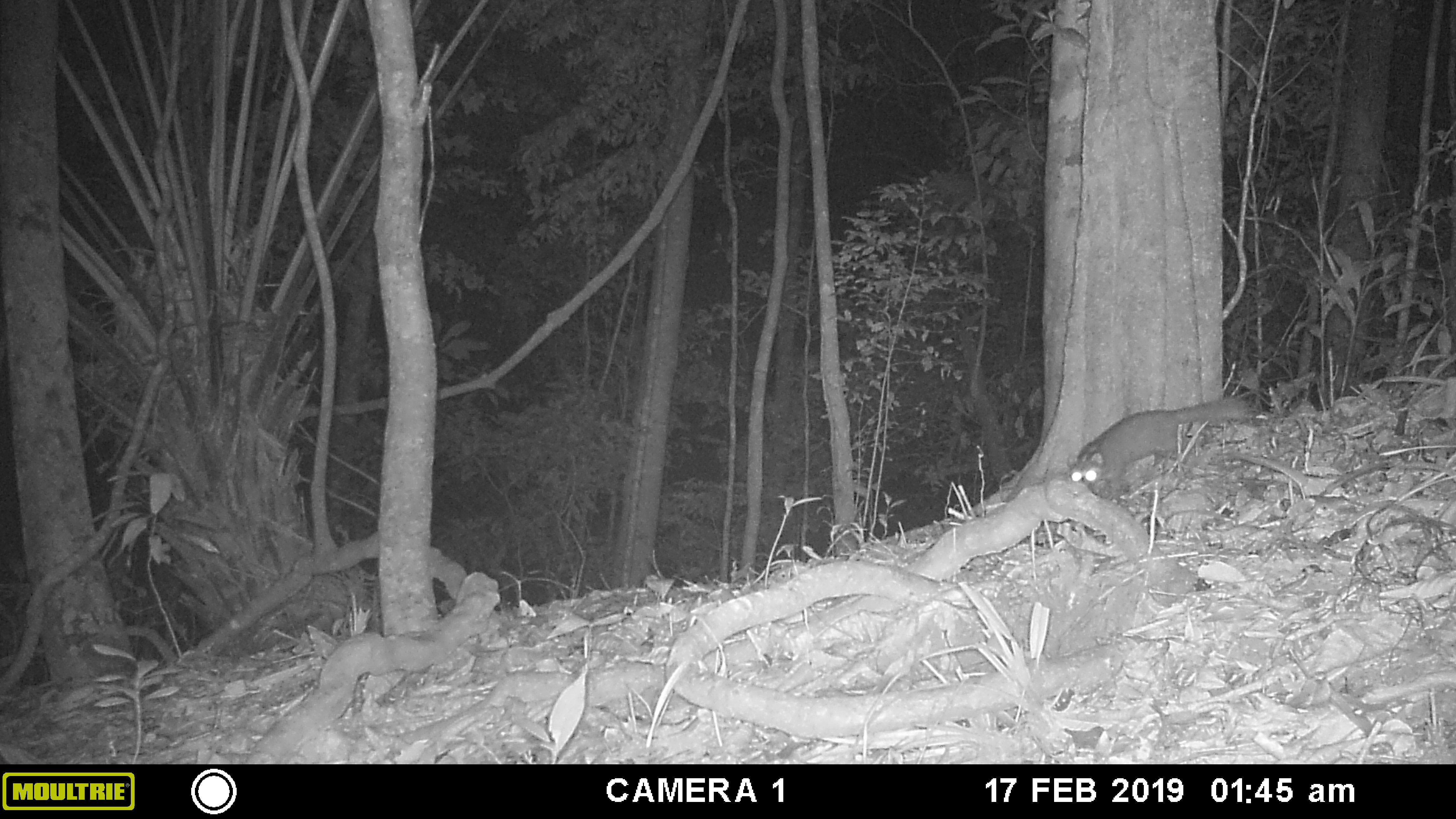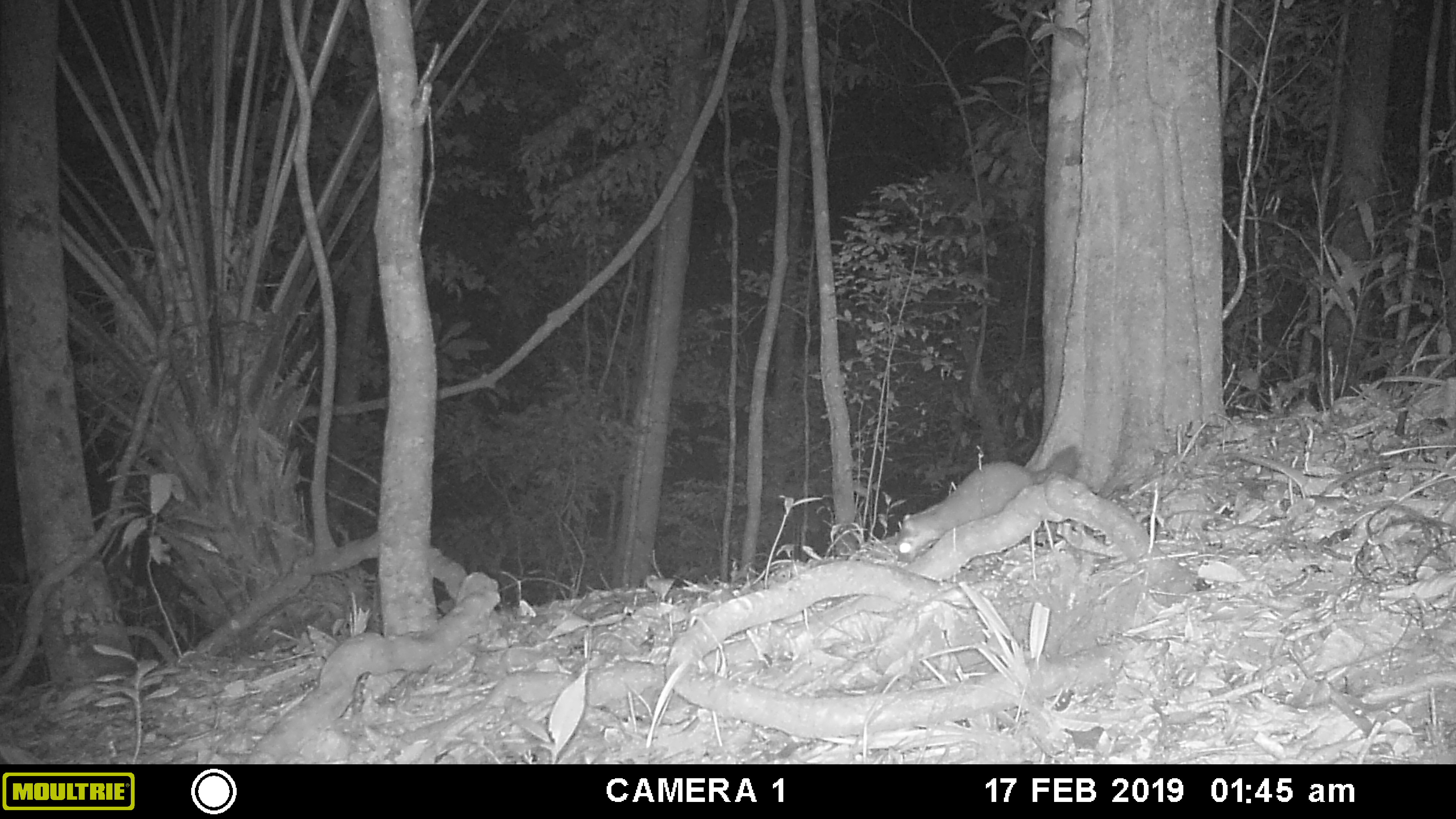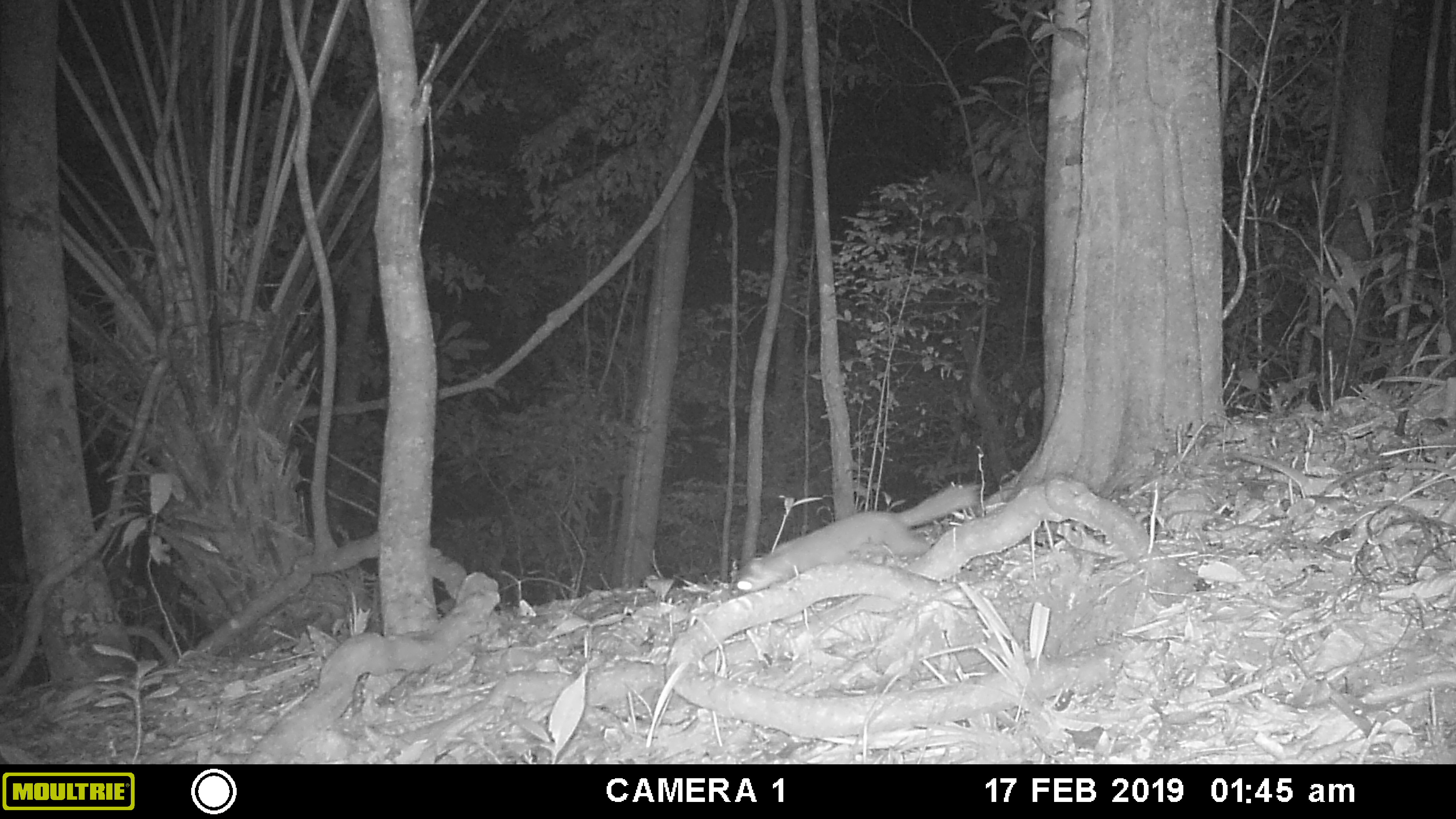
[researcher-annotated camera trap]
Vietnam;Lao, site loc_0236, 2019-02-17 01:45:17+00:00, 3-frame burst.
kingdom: Animalia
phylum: Chordata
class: Mammalia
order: Carnivora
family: Mustelidae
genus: Melogale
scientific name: Melogale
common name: ferret badger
Ferret badger (Melogale). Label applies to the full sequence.